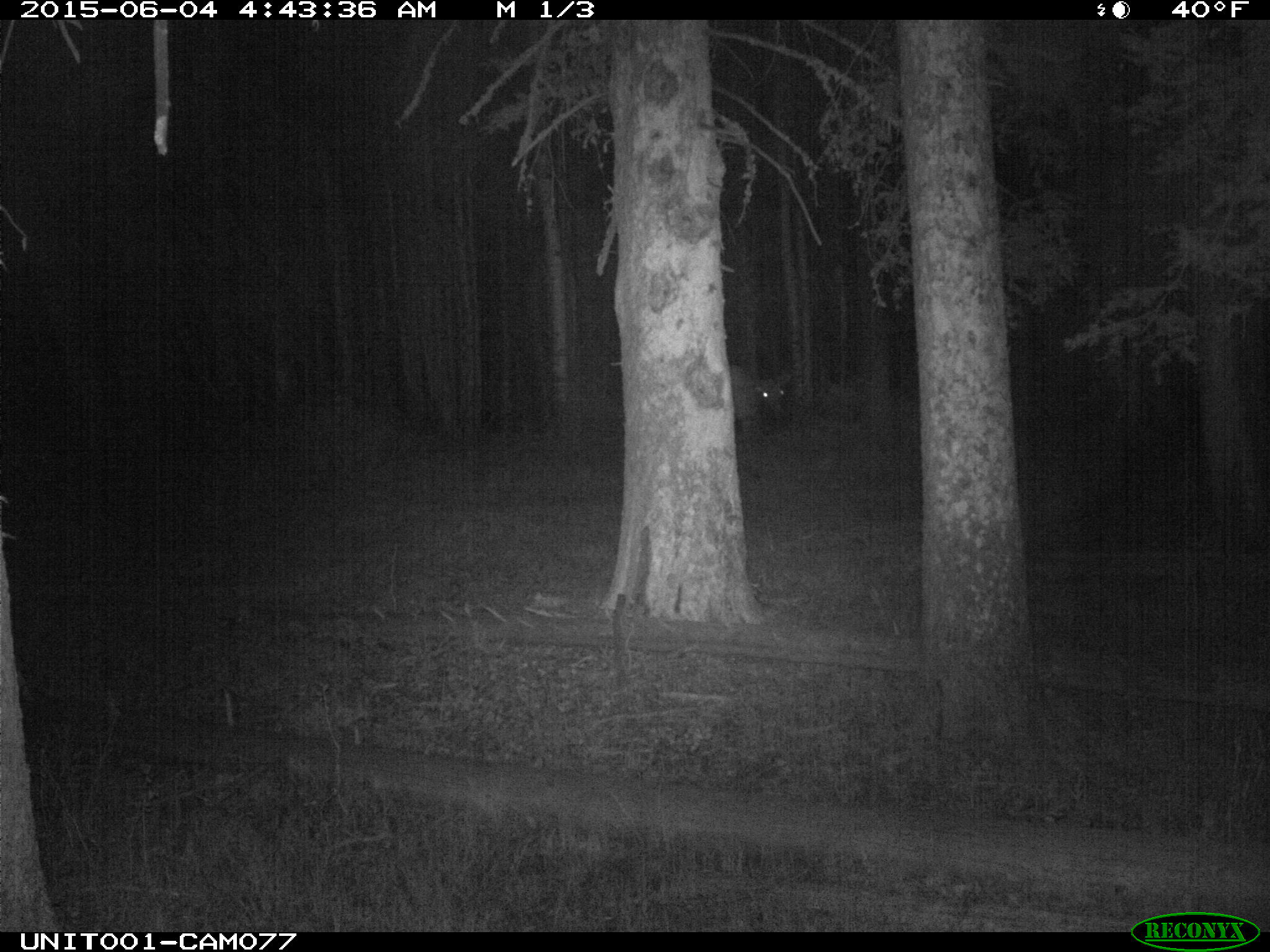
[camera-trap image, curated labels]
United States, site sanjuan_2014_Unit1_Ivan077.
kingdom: Animalia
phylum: Chordata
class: Mammalia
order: Artiodactyla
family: Cervidae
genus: Cervus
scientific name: Cervus elaphus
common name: red deer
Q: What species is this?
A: Cervus elaphus (red deer).